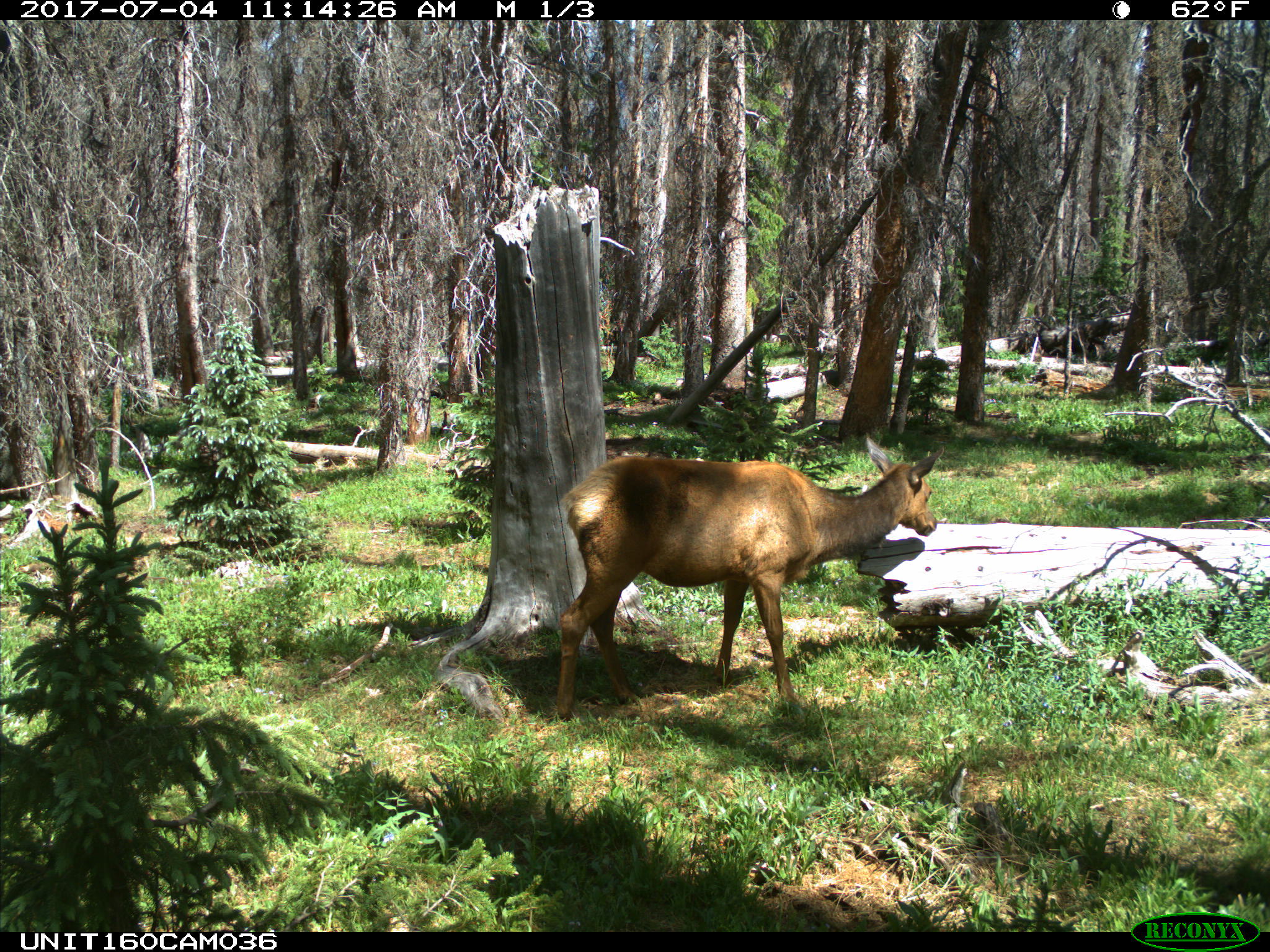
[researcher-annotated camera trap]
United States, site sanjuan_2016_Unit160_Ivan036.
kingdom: Animalia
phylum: Chordata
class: Mammalia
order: Artiodactyla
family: Cervidae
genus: Cervus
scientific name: Cervus elaphus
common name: red deer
Cervus elaphus (red deer).